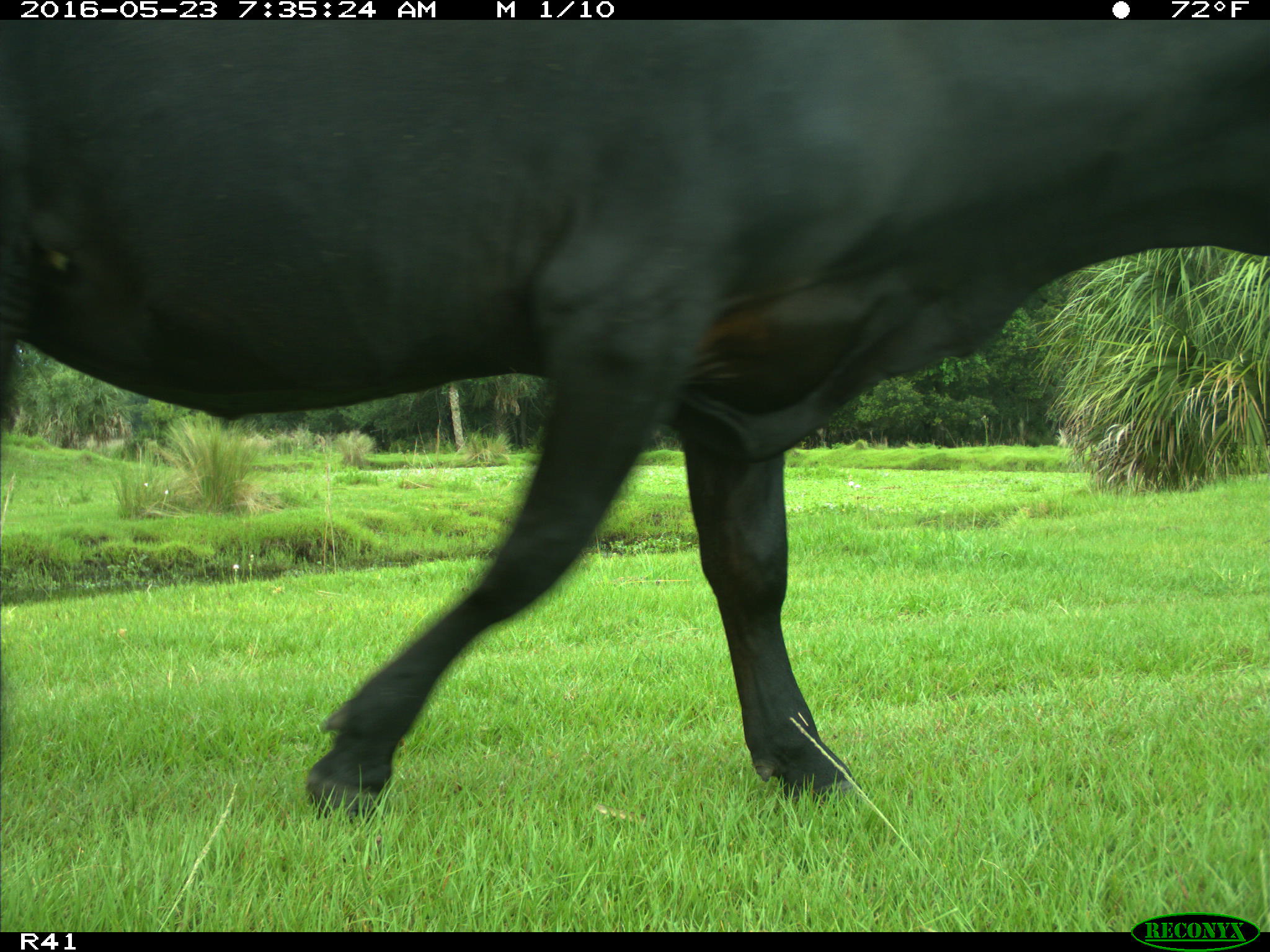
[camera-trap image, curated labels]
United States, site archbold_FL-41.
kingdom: Animalia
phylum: Chordata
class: Mammalia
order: Artiodactyla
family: Bovidae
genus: Bos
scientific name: Bos taurus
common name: domestic cow